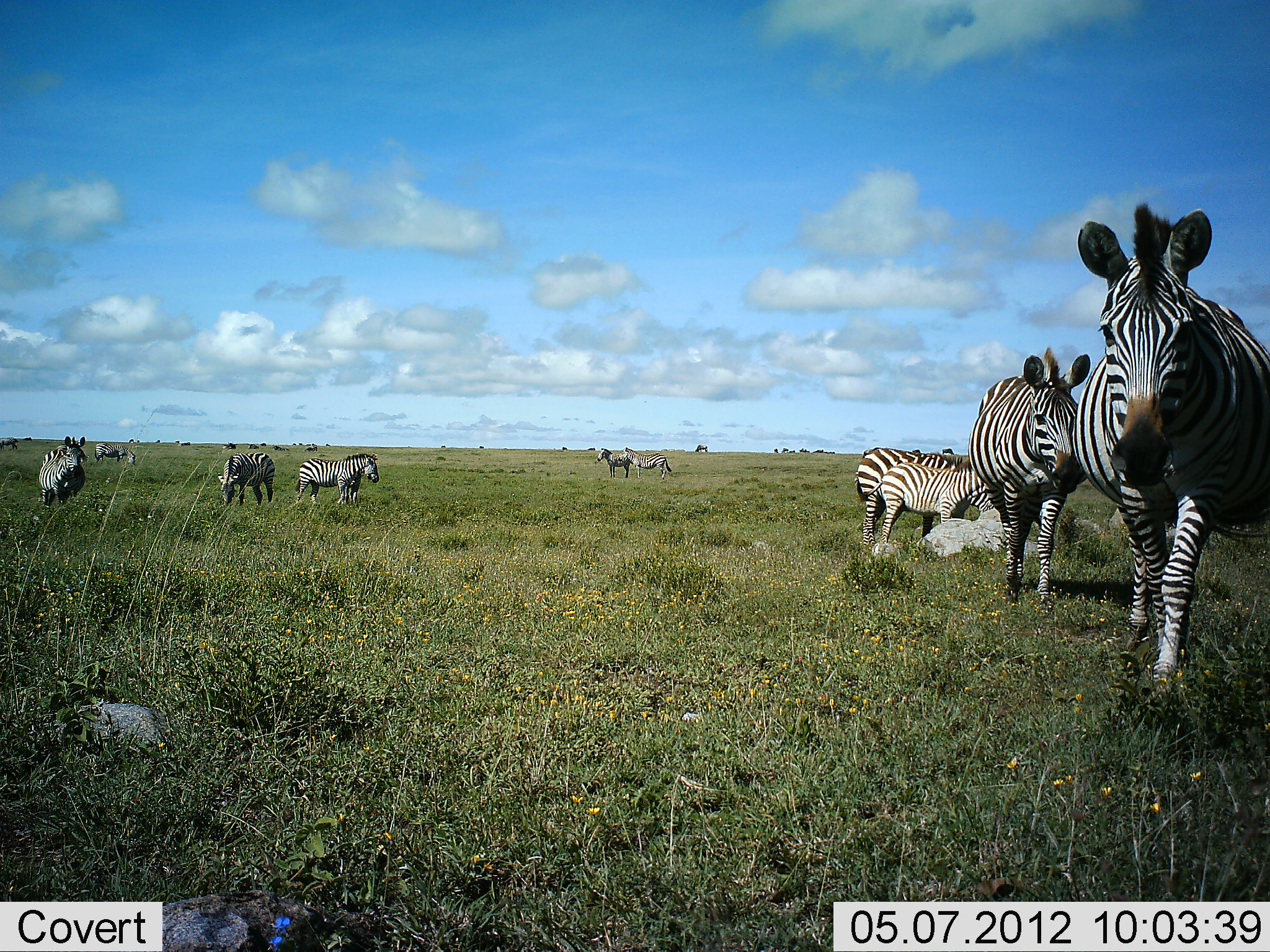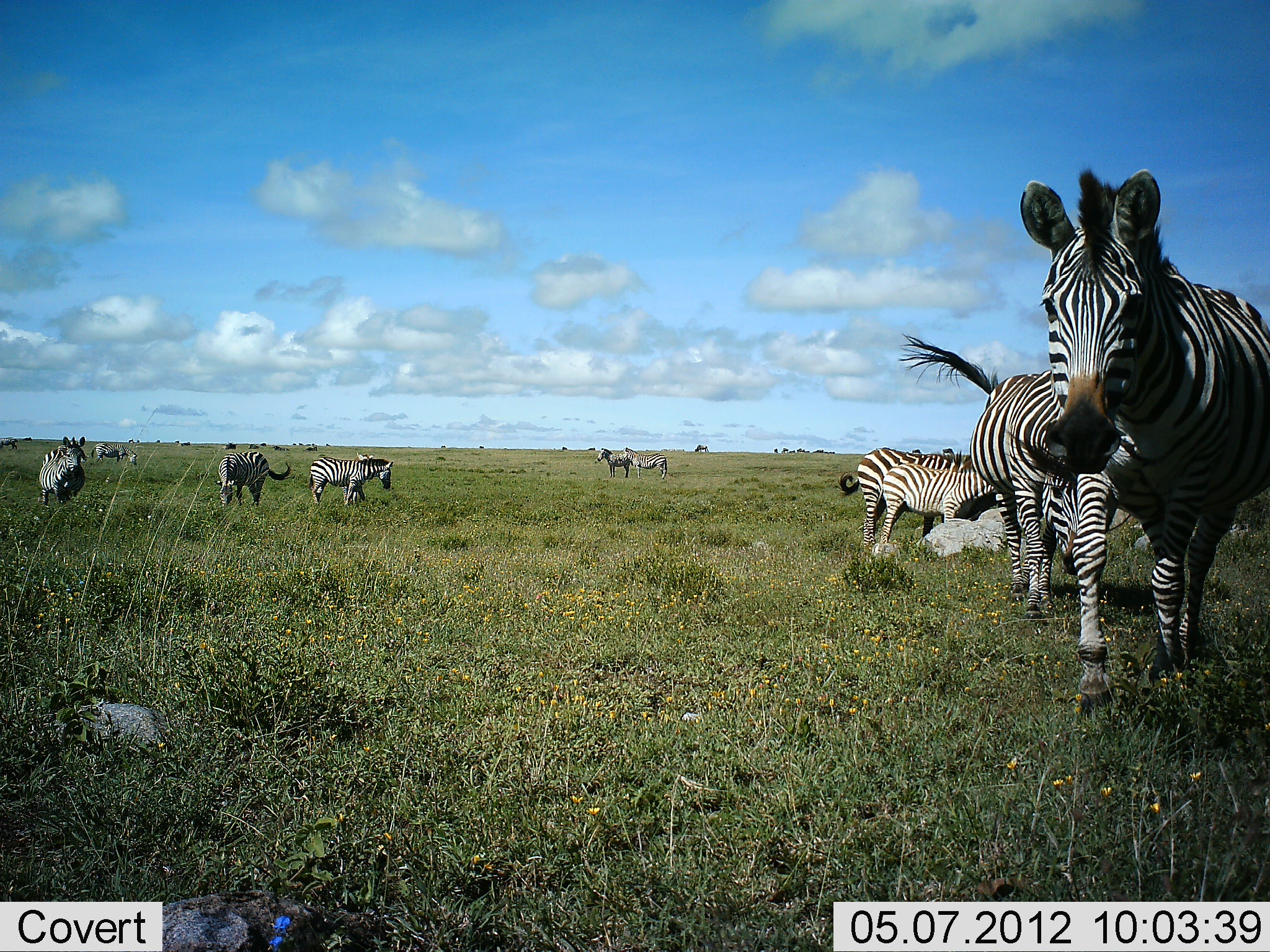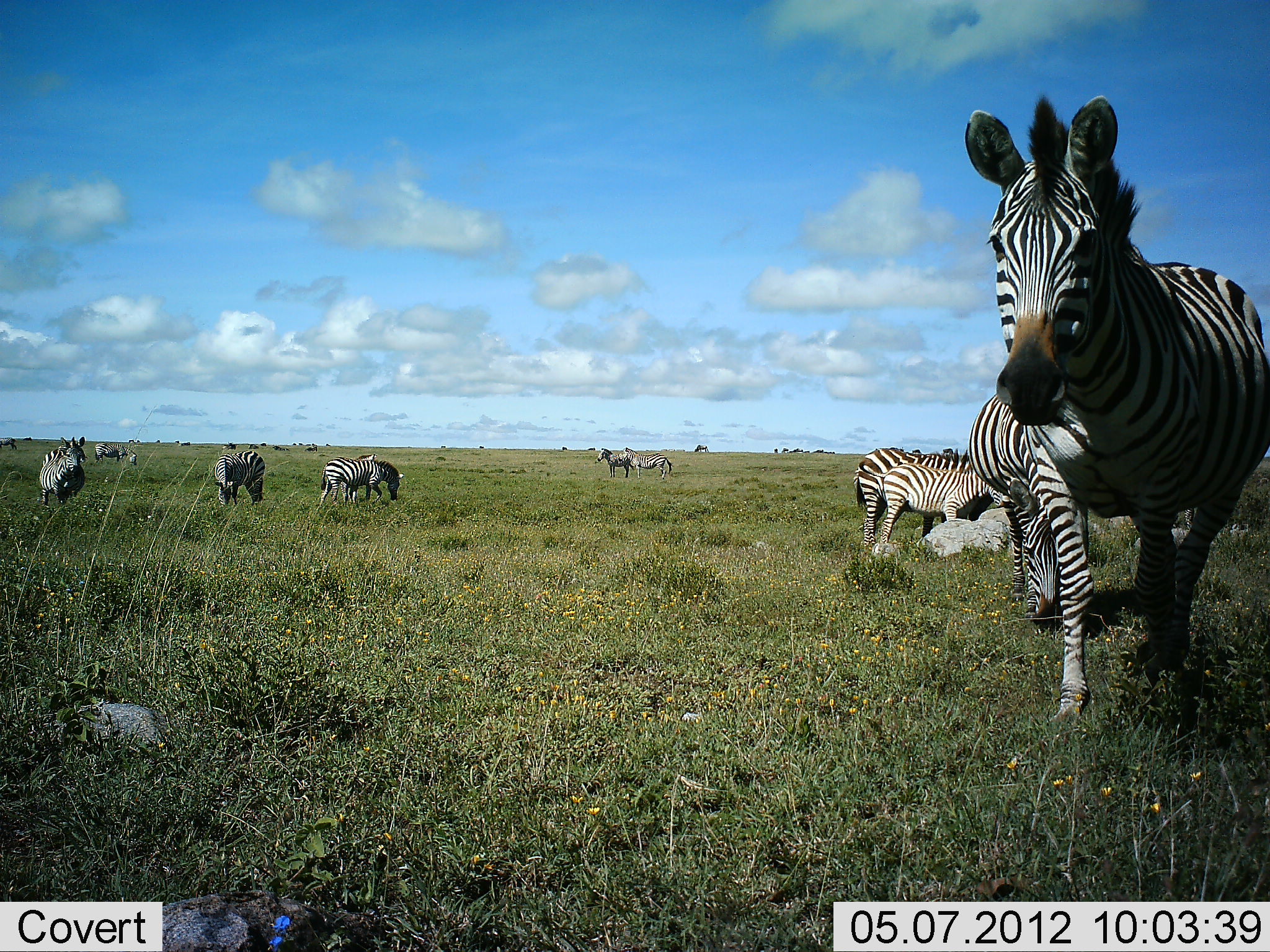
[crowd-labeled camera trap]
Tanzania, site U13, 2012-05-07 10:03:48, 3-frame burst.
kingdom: Animalia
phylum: Chordata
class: Mammalia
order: Perissodactyla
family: Equidae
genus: Equus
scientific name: Equus quagga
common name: plains zebra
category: zebra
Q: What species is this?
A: Zebra (plains zebra) (Equus quagga).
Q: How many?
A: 11-50.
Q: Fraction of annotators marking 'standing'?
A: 70%.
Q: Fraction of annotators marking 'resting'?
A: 10%.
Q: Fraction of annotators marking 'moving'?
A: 50%.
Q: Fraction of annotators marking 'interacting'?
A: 0%.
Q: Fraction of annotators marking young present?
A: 30%.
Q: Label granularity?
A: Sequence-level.